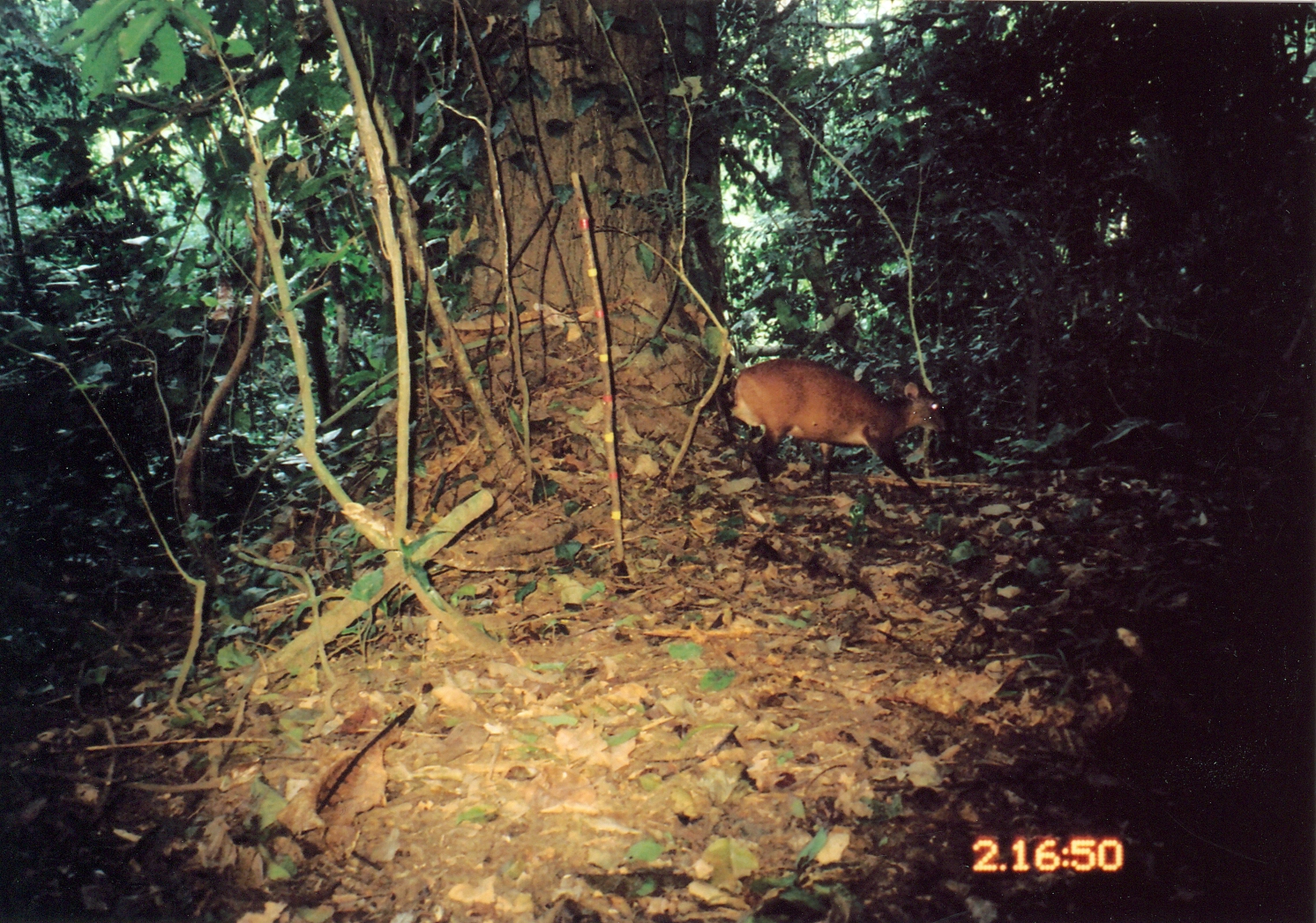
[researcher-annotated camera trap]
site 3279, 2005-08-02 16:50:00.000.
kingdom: Animalia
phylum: Chordata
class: Mammalia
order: Artiodactyla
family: Bovidae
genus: Cephalophus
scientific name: Cephalophus harveyi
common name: harvey's duiker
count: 1